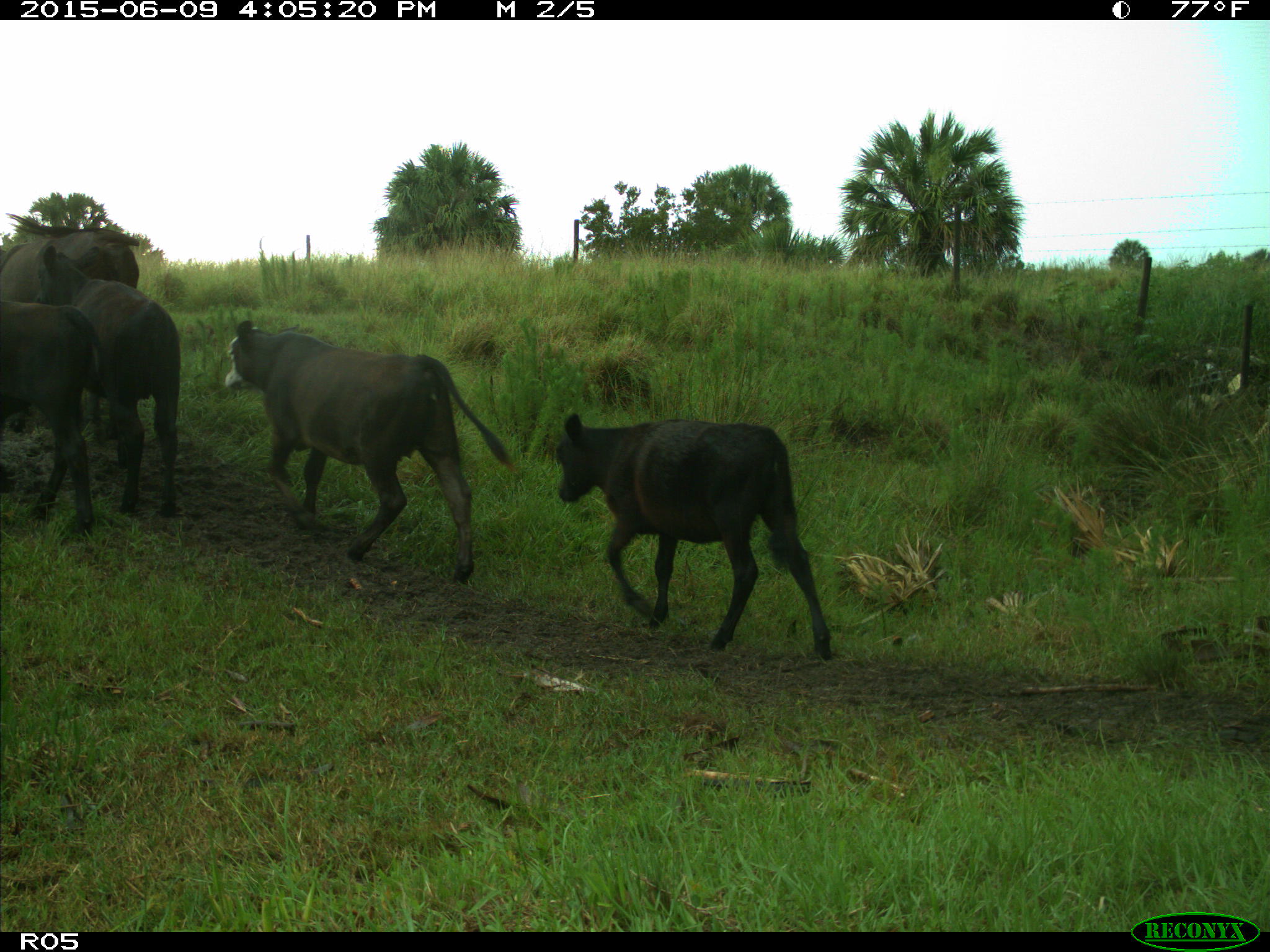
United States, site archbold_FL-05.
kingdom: Animalia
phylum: Chordata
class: Mammalia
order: Artiodactyla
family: Bovidae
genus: Bos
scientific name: Bos taurus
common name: domestic cow